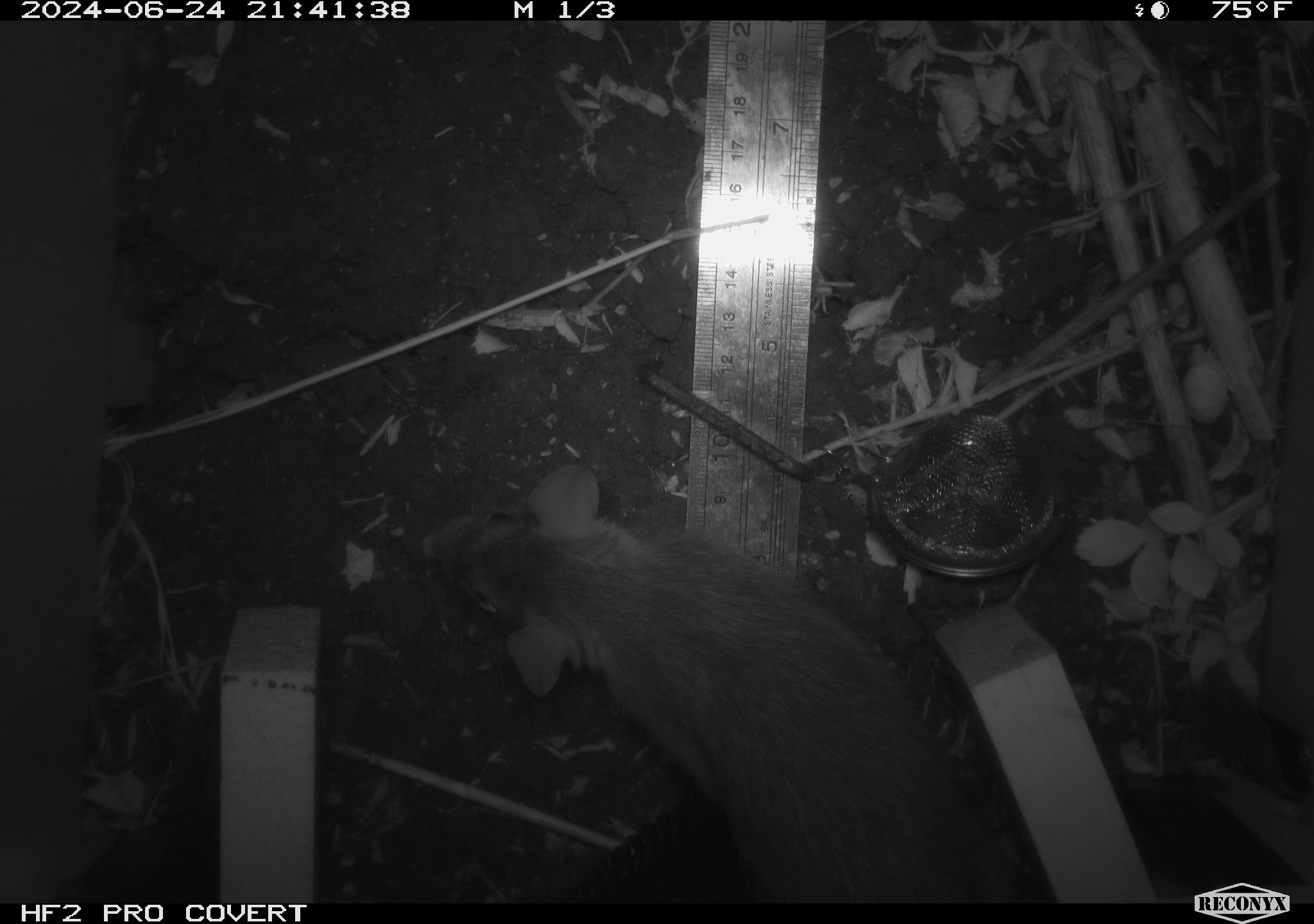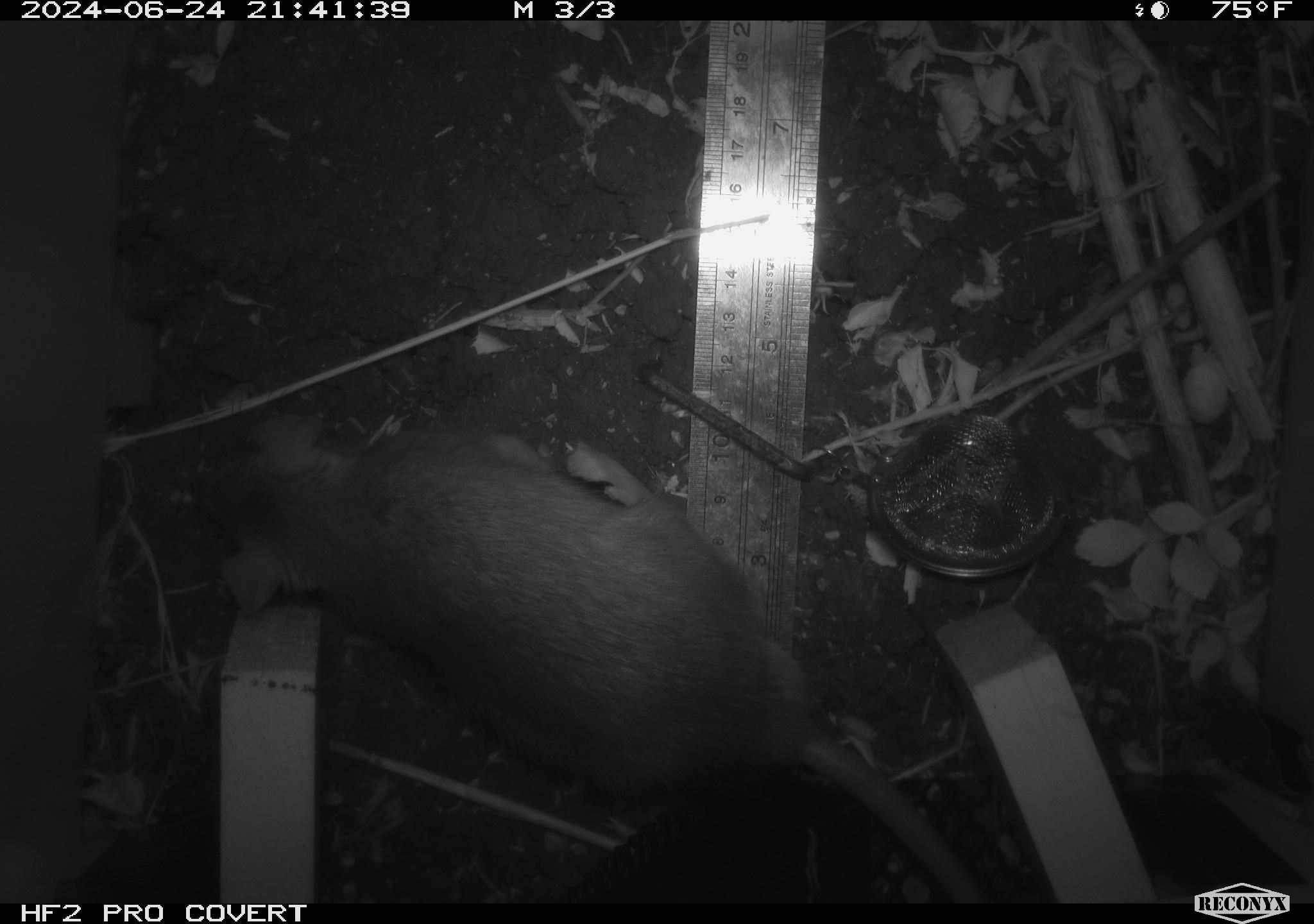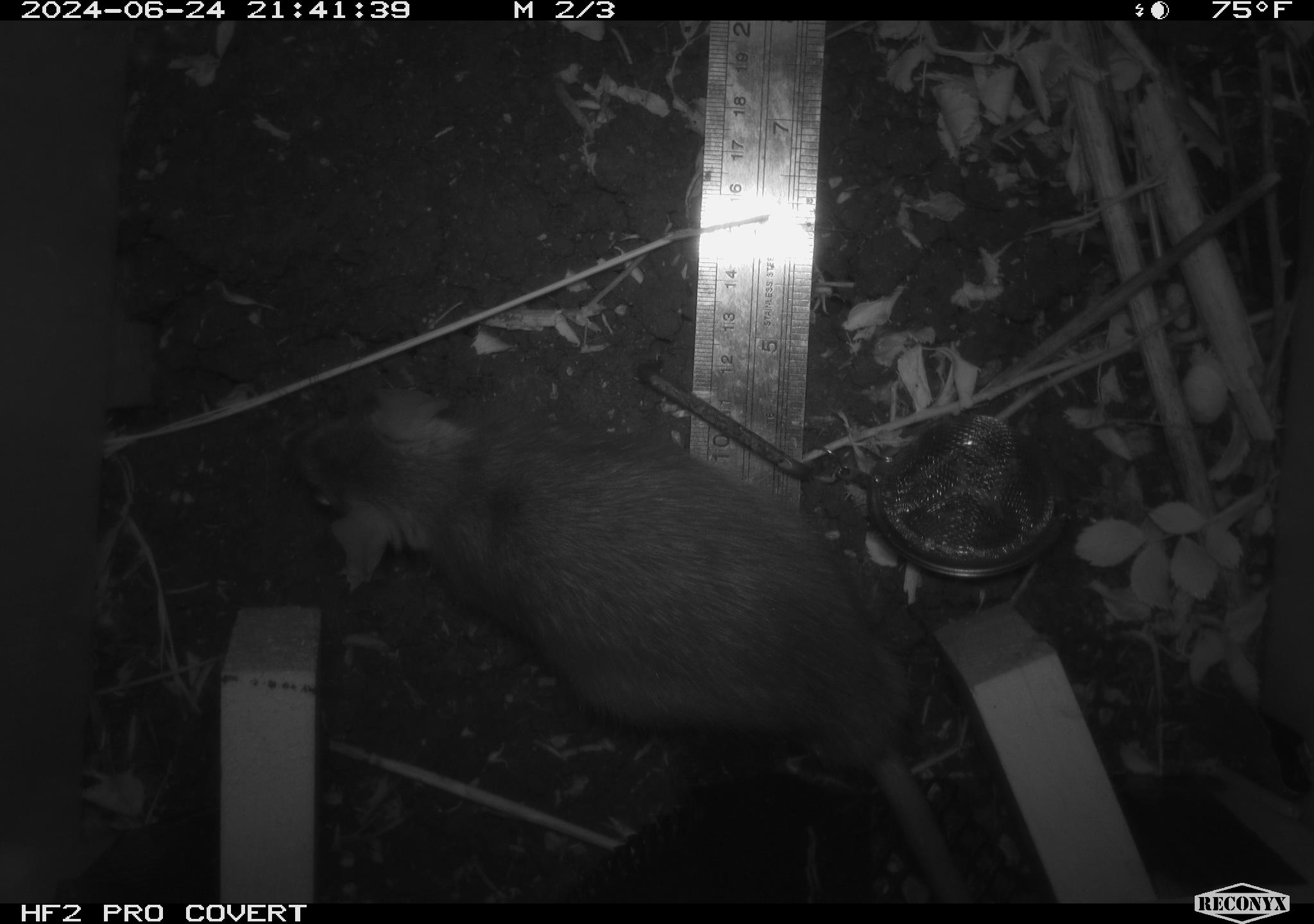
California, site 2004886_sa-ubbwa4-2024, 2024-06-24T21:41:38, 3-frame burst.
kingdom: Animalia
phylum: Chordata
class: Mammalia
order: Rodentia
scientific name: Rodentia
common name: woodrat or rat or mouse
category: woodrat or rat or mouse species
Woodrat or rat or mouse species (woodrat or rat or mouse) (Rodentia).